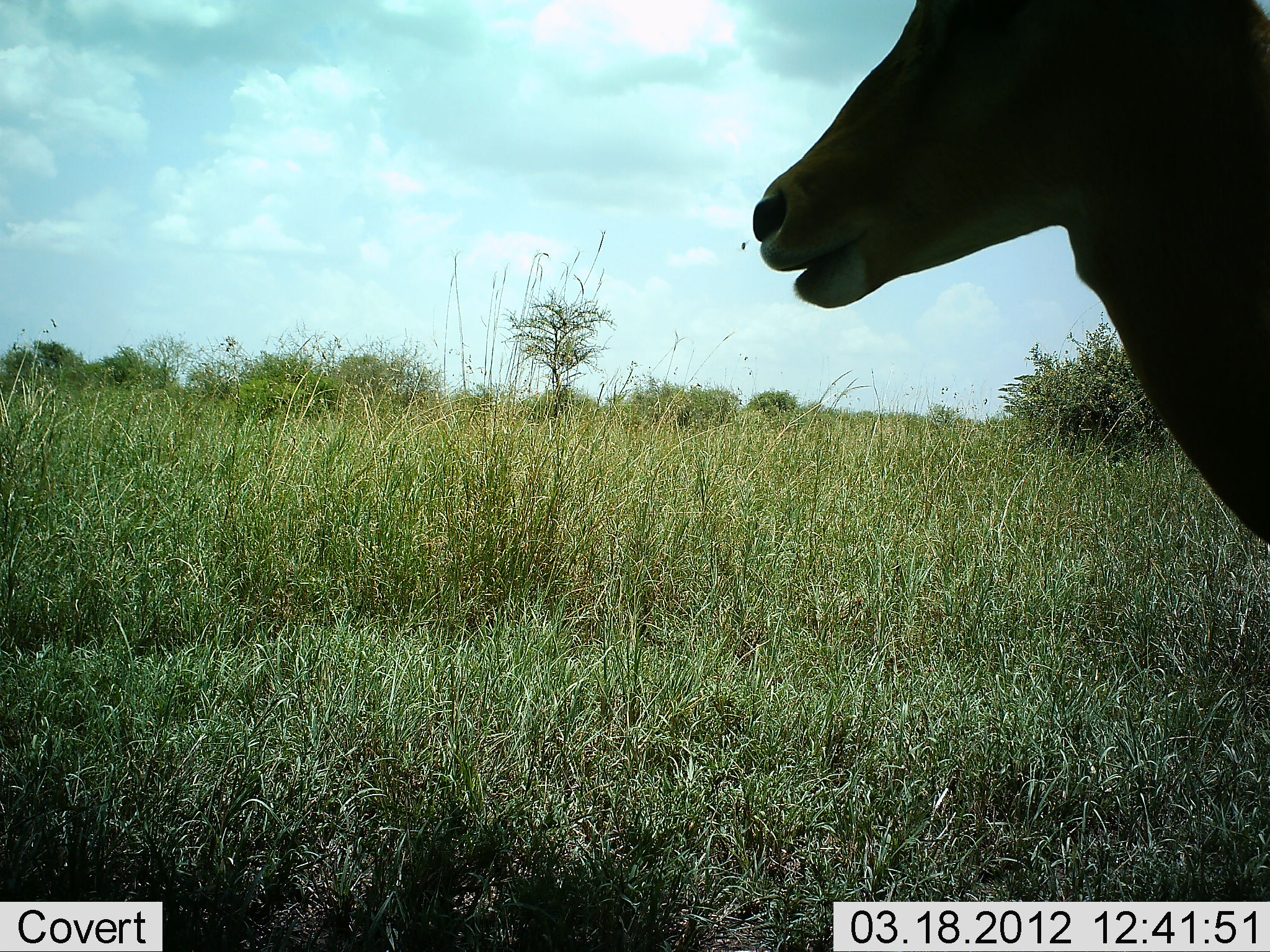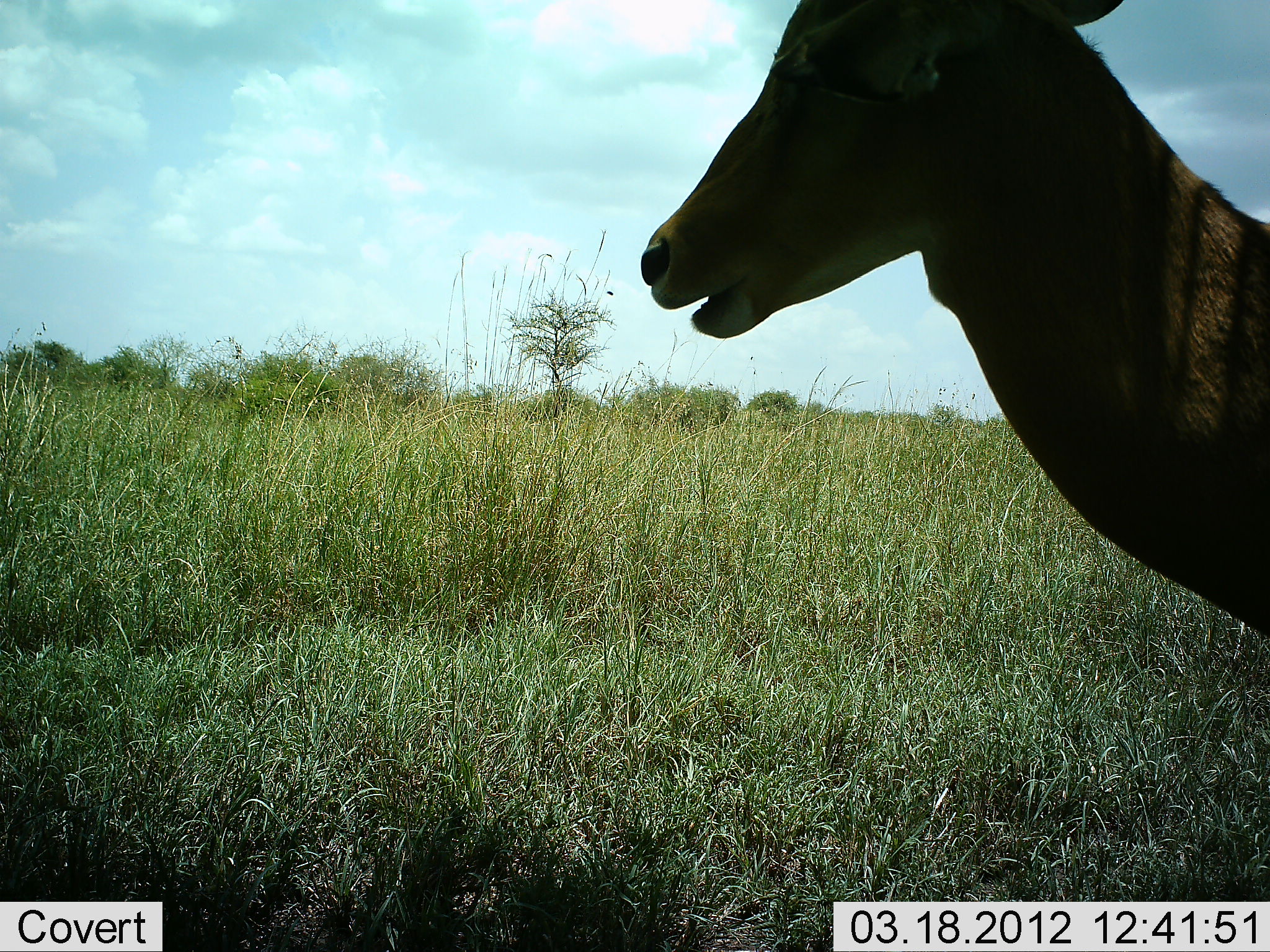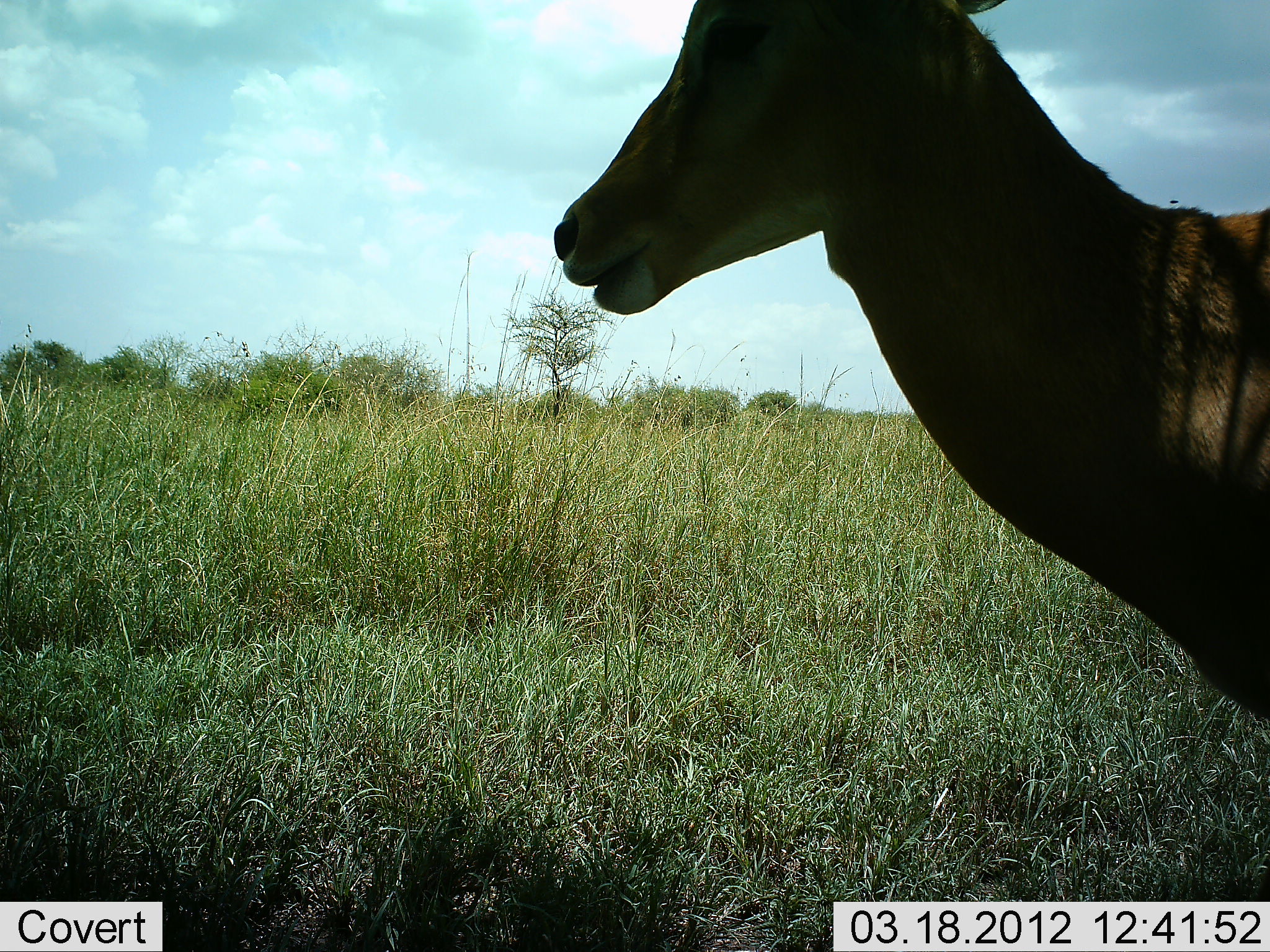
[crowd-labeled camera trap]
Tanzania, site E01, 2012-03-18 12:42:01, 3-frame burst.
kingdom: Animalia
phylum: Chordata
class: Mammalia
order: Artiodactyla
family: Bovidae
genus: Aepyceros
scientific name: Aepyceros melampus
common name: impala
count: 1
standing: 64%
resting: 0%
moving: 36%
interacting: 0%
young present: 0%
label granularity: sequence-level